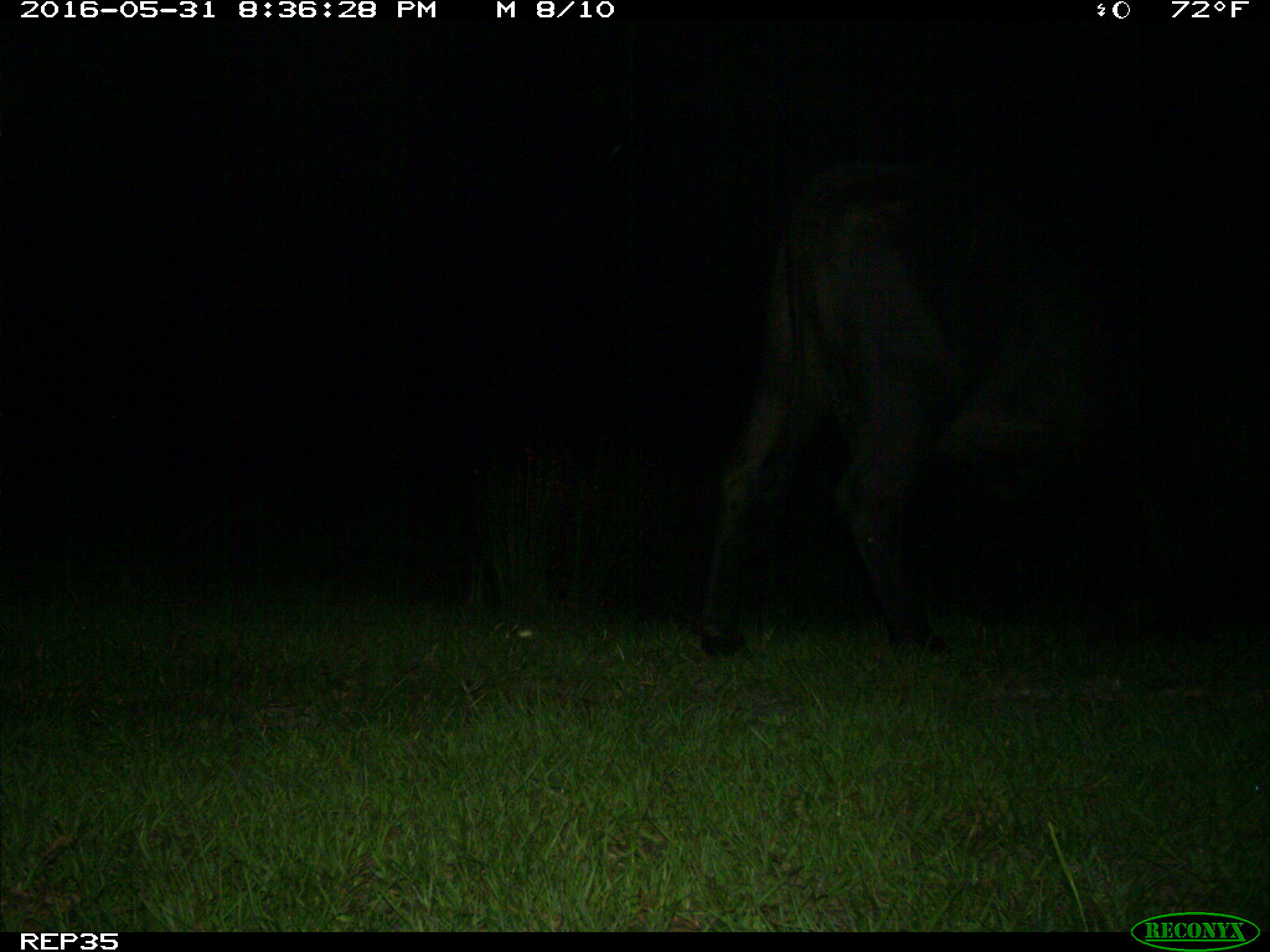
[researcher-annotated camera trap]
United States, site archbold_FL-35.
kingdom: Animalia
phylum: Chordata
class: Mammalia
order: Artiodactyla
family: Bovidae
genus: Bos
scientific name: Bos taurus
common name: domestic cow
Bos taurus (domestic cow).